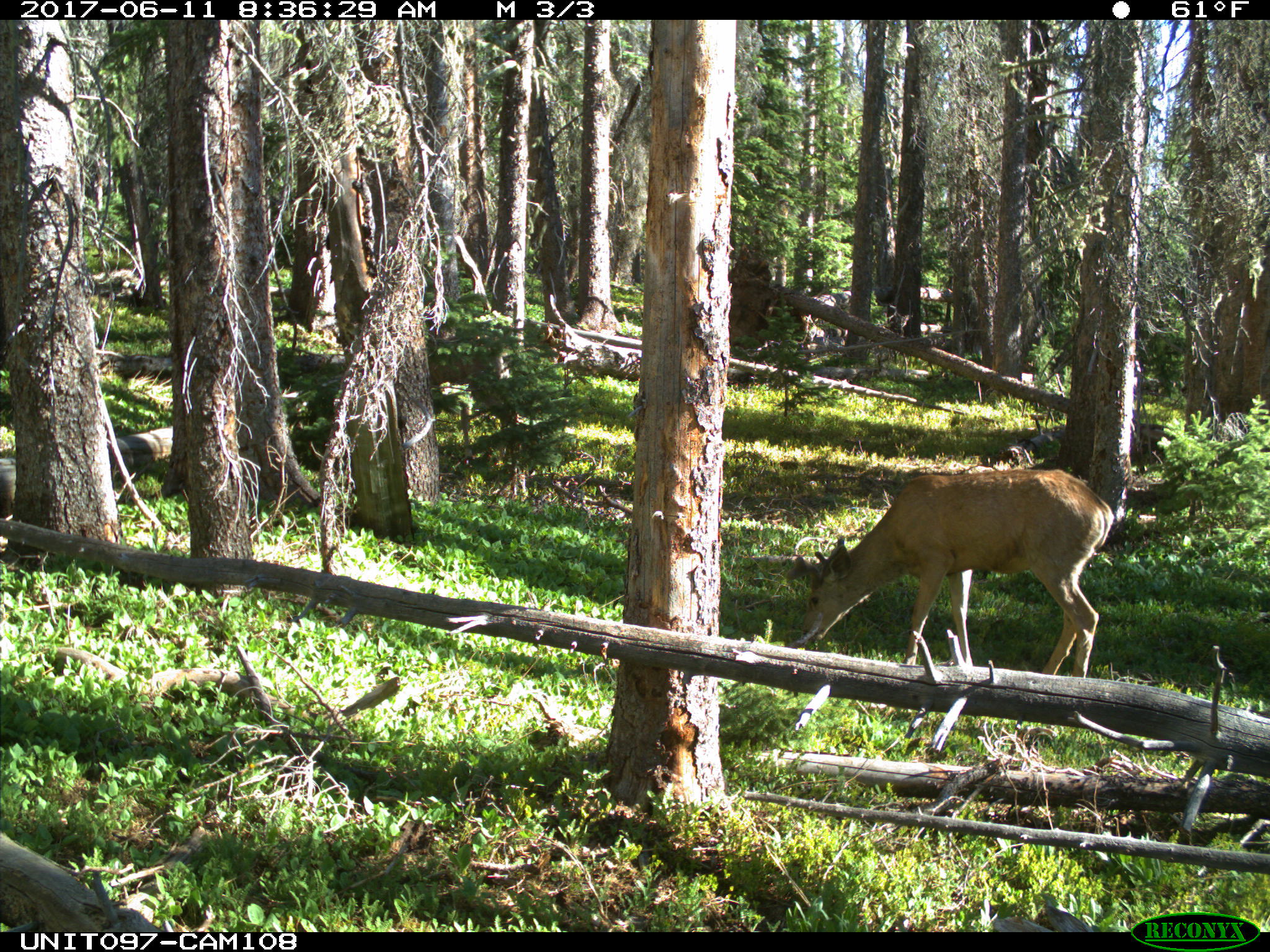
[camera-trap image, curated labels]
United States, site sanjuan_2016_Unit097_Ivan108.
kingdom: Animalia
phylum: Chordata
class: Mammalia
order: Artiodactyla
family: Cervidae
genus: Odocoileus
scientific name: Odocoileus hemionus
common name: mule deer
Odocoileus hemionus (mule deer).